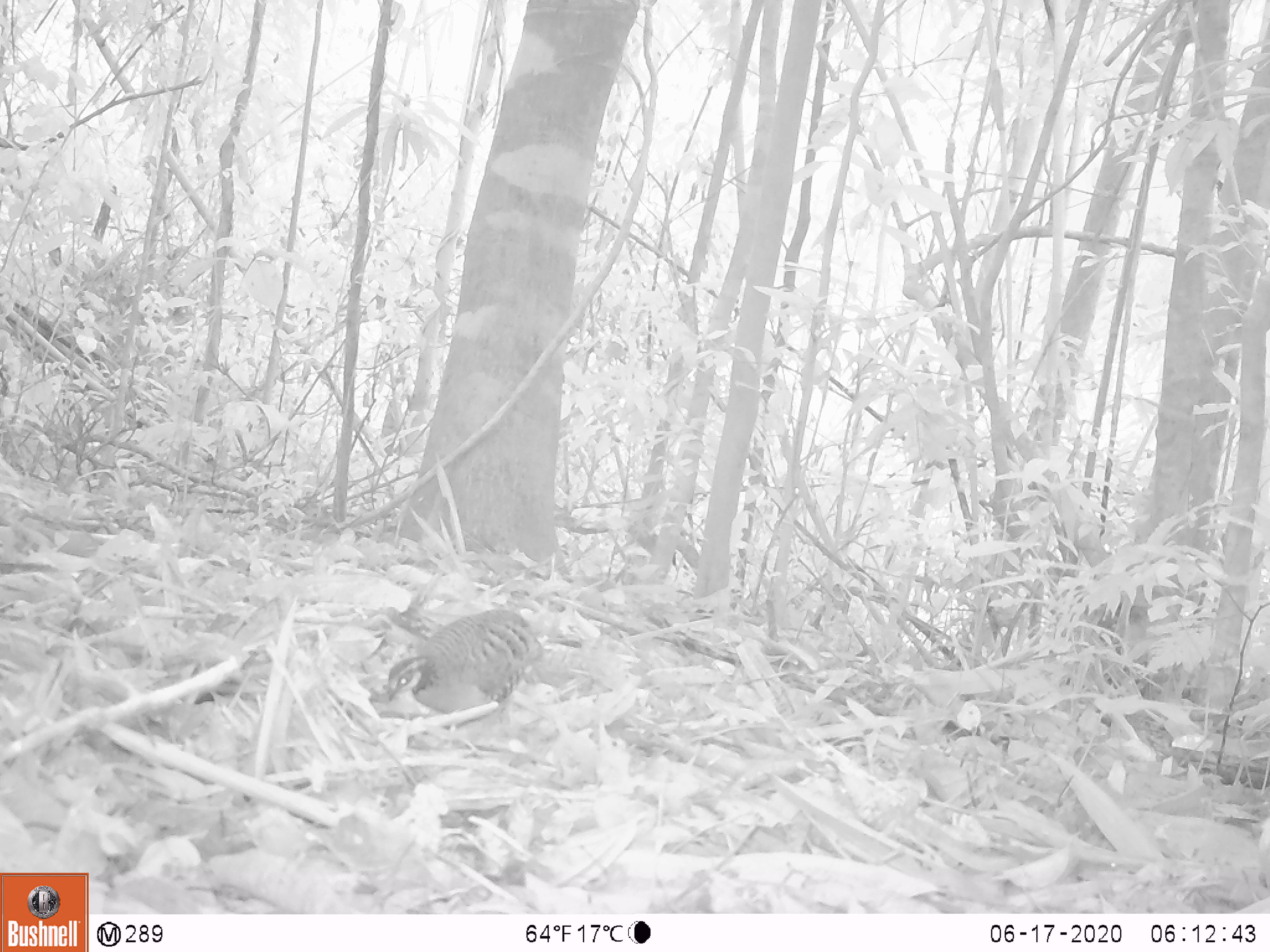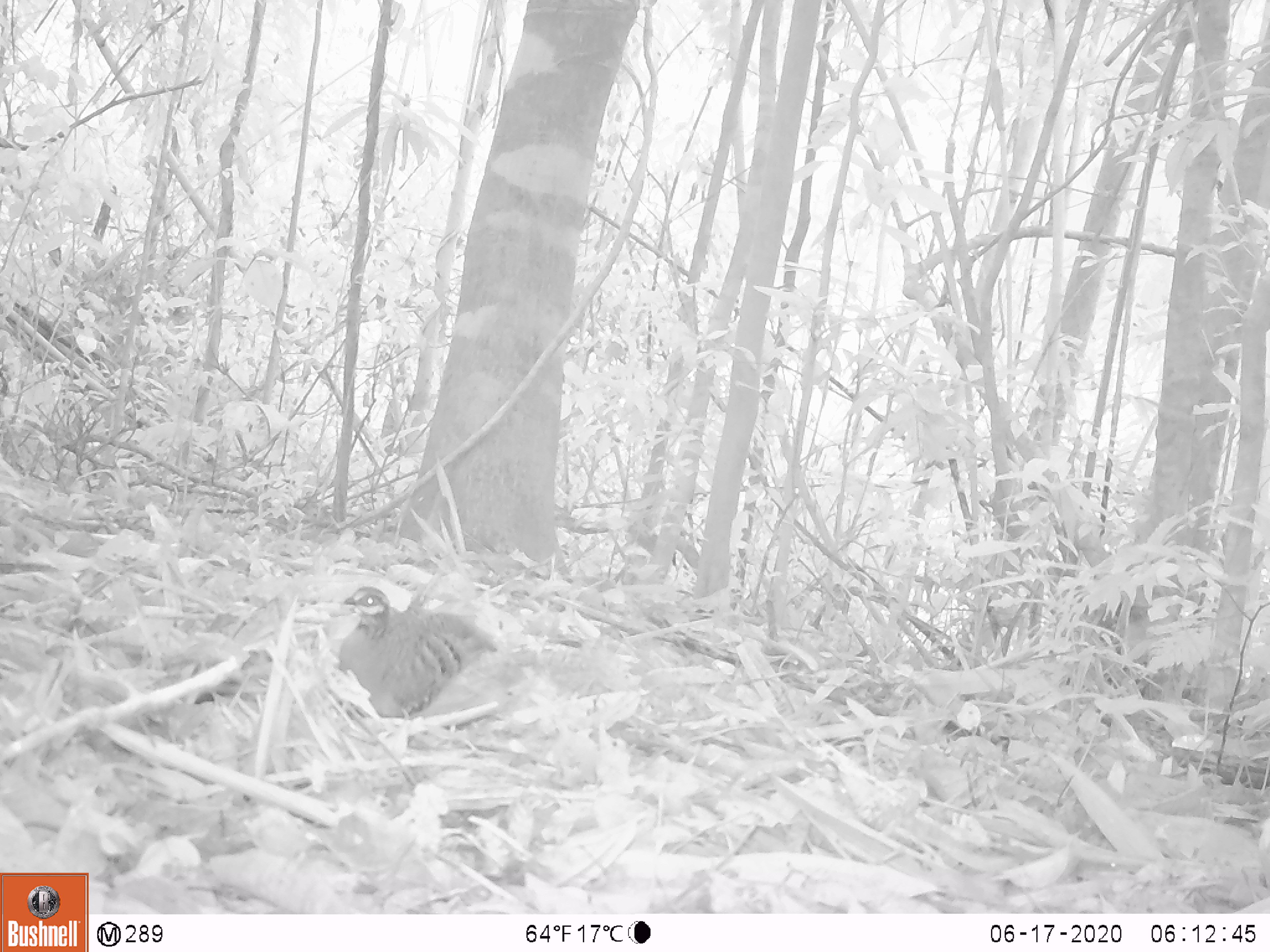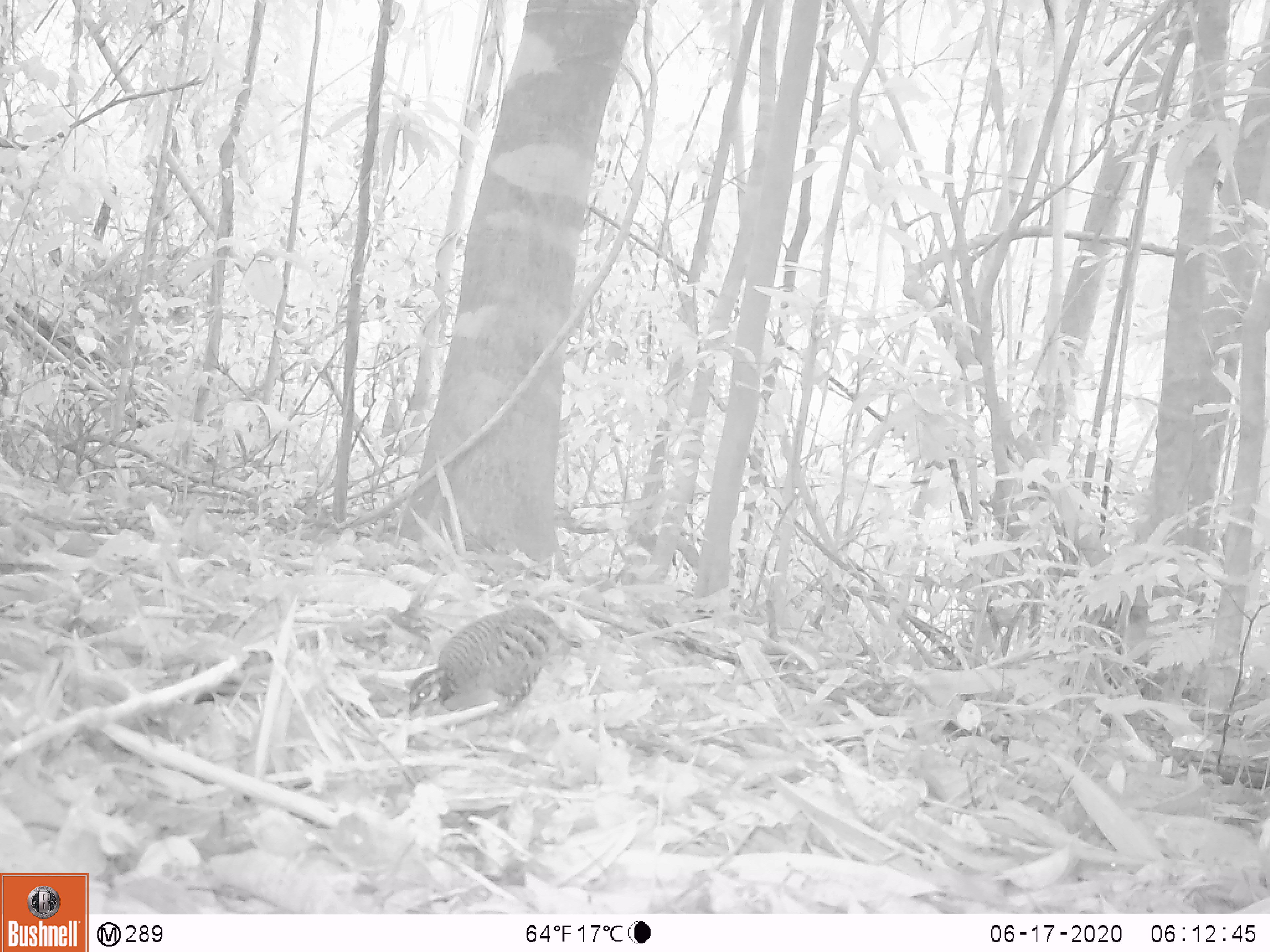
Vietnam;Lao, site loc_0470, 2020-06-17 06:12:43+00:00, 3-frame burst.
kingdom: Animalia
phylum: Chordata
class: Aves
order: Galliformes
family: Phasianidae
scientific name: Phasianidae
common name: partridge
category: unidentified partridge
Unidentified partridge (partridge) (Phasianidae). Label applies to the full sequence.